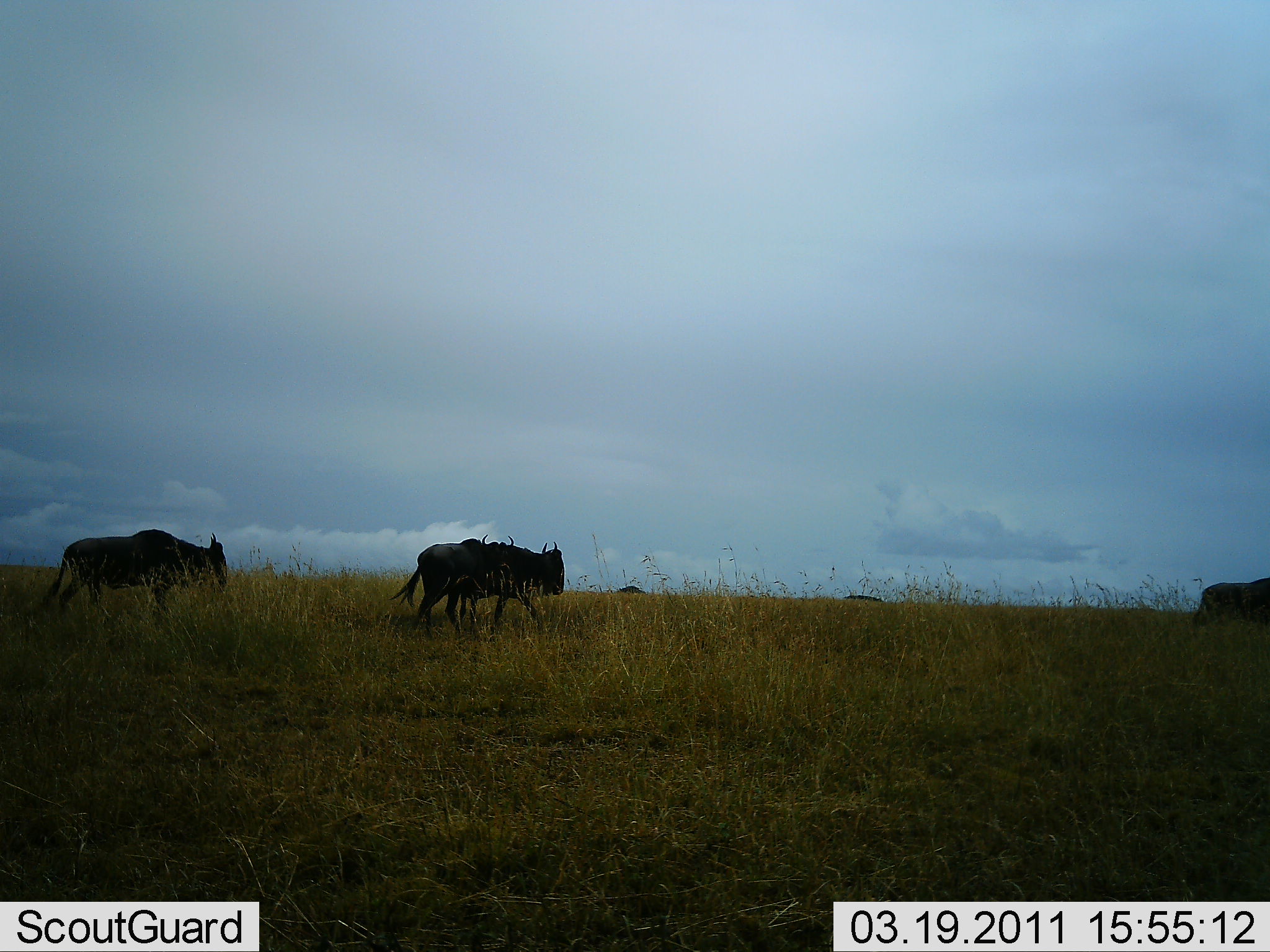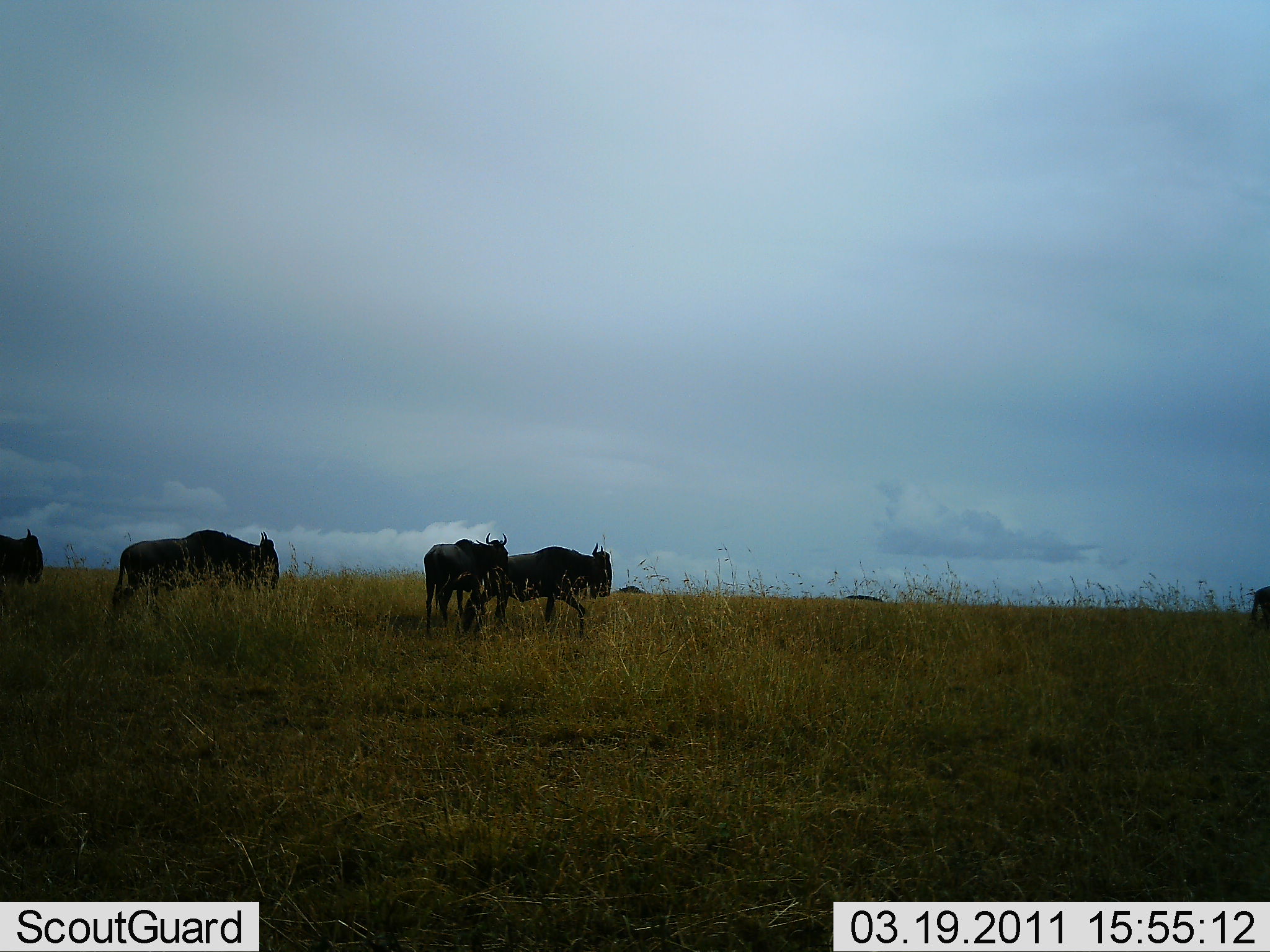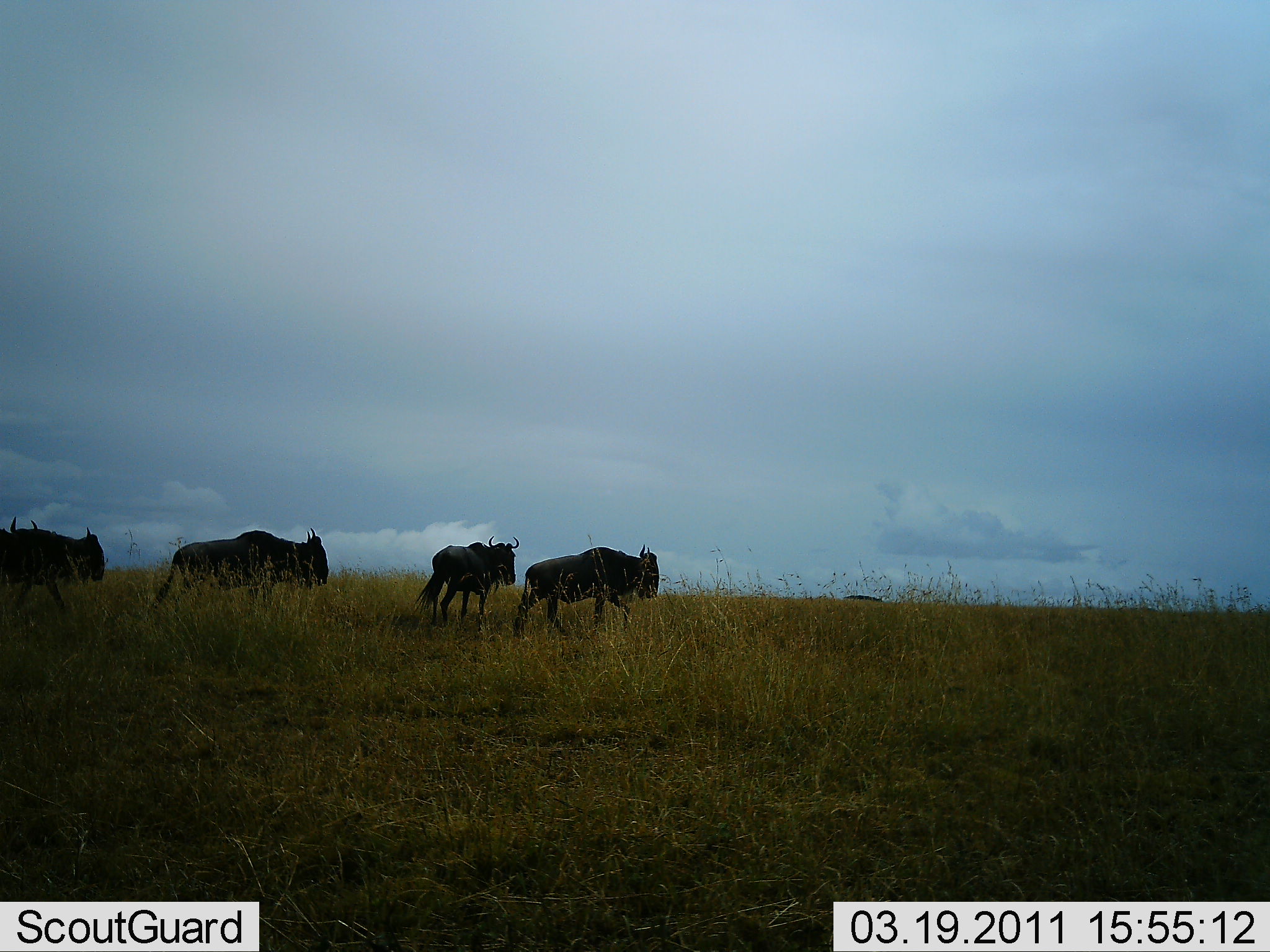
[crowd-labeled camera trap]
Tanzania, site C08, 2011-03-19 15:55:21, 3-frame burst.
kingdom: Animalia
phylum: Chordata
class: Mammalia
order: Artiodactyla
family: Bovidae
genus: Connochaetes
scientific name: Connochaetes taurinus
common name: blue wildebeest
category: wildebeest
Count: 6.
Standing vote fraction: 9%.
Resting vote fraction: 0%.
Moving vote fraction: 100%.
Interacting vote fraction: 0%.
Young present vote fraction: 0%.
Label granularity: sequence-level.